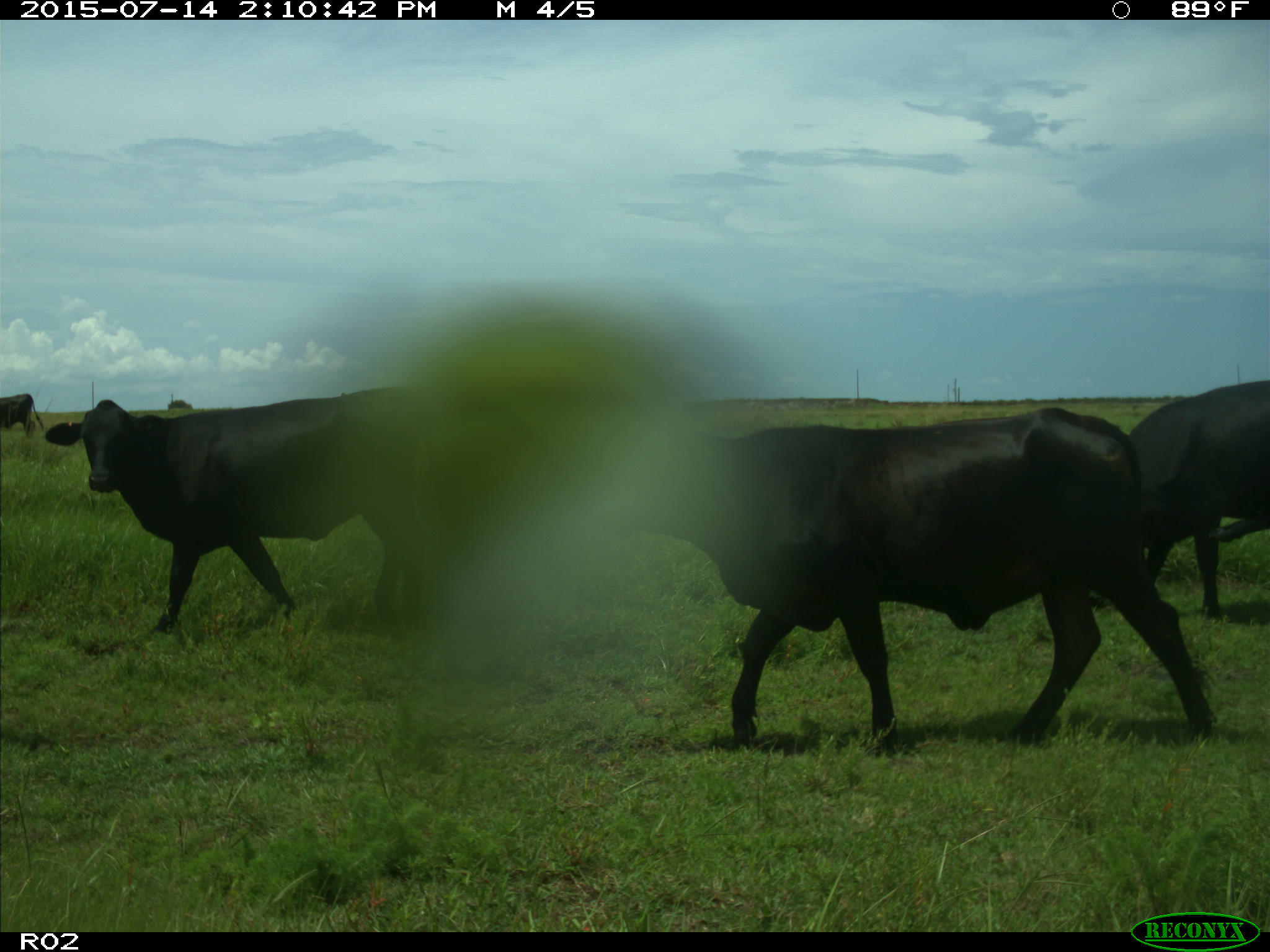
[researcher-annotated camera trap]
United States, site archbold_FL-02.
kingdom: Animalia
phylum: Chordata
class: Mammalia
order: Artiodactyla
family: Bovidae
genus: Bos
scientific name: Bos taurus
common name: domestic cow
Bos taurus (domestic cow).